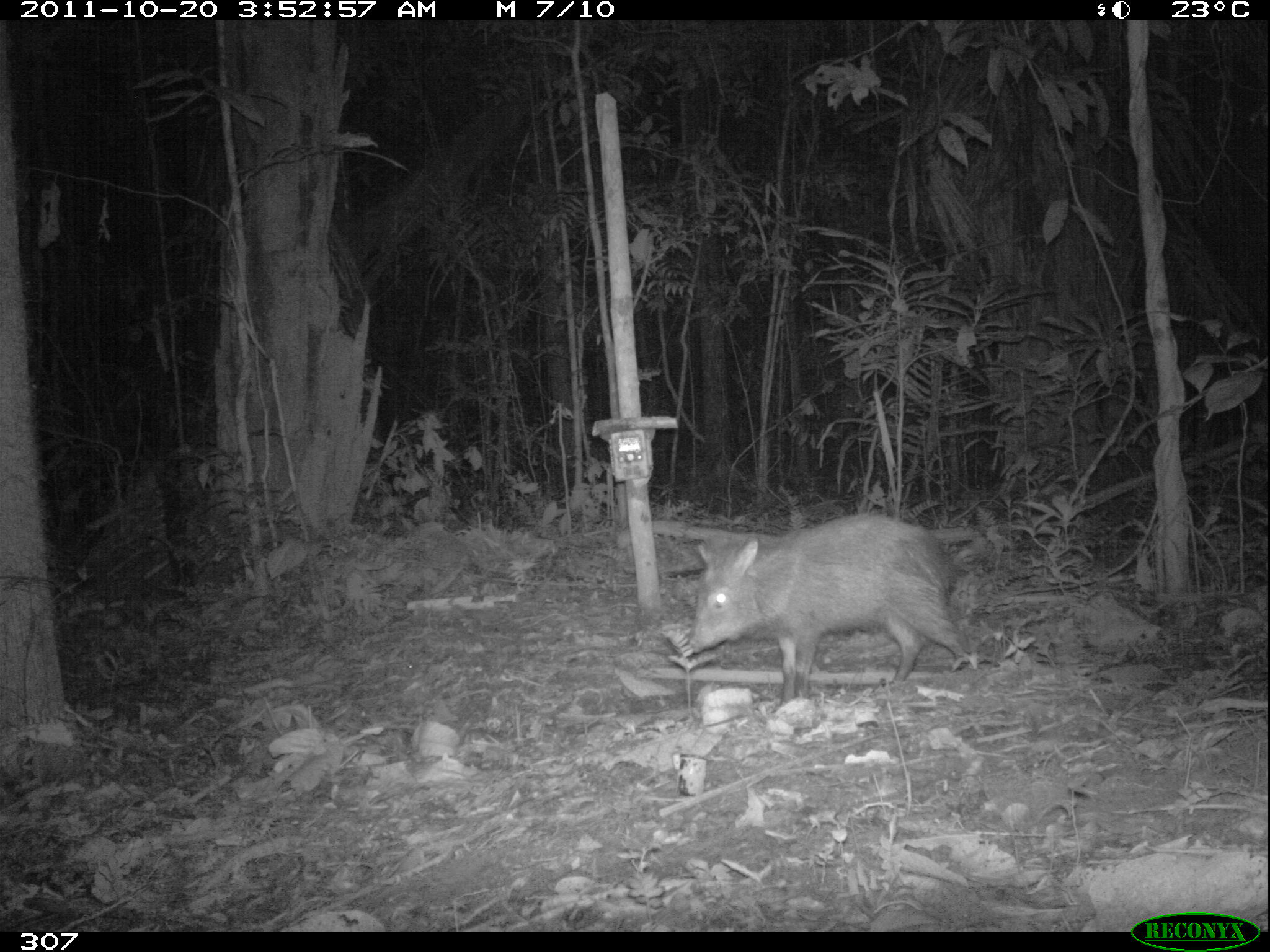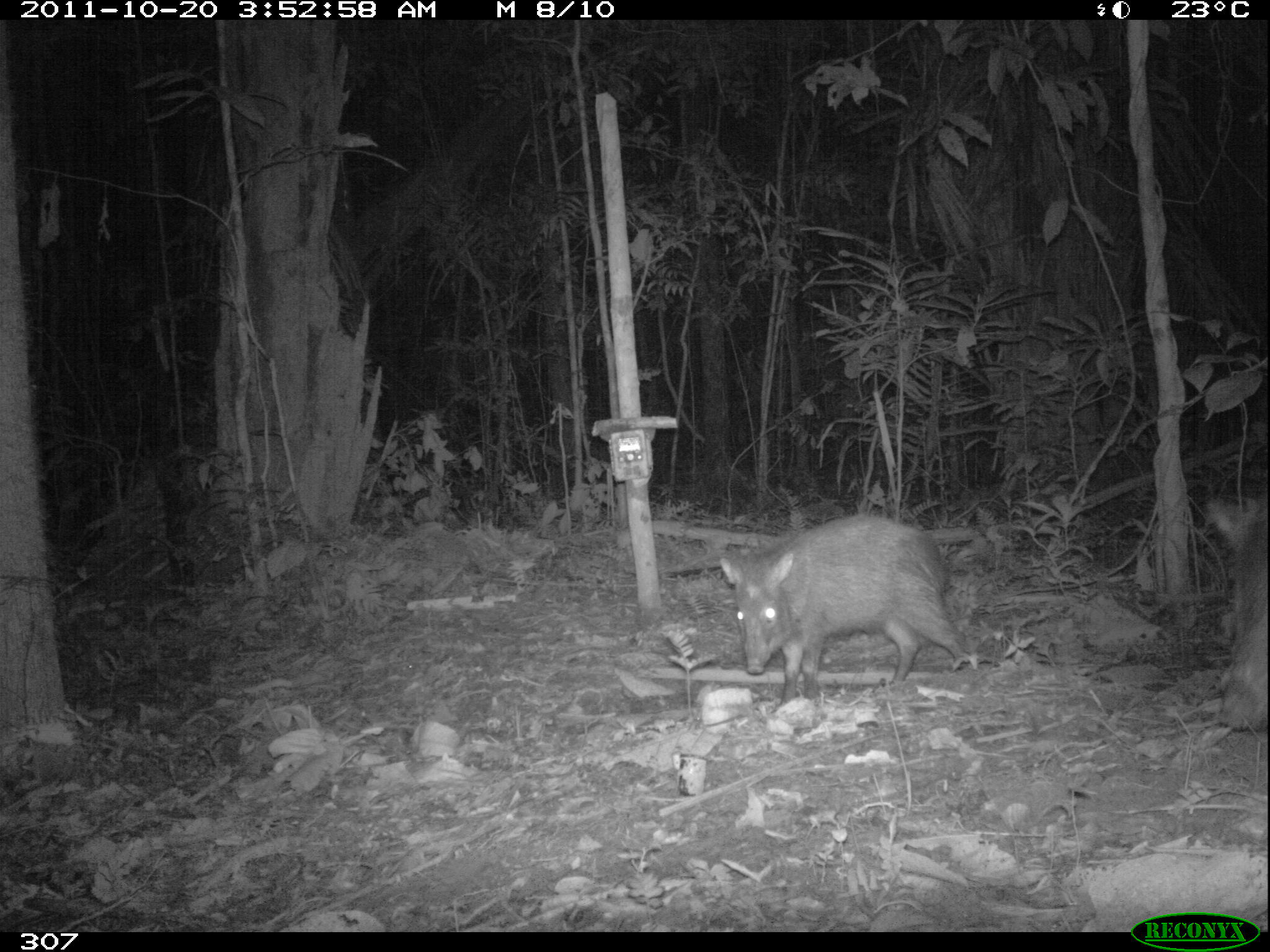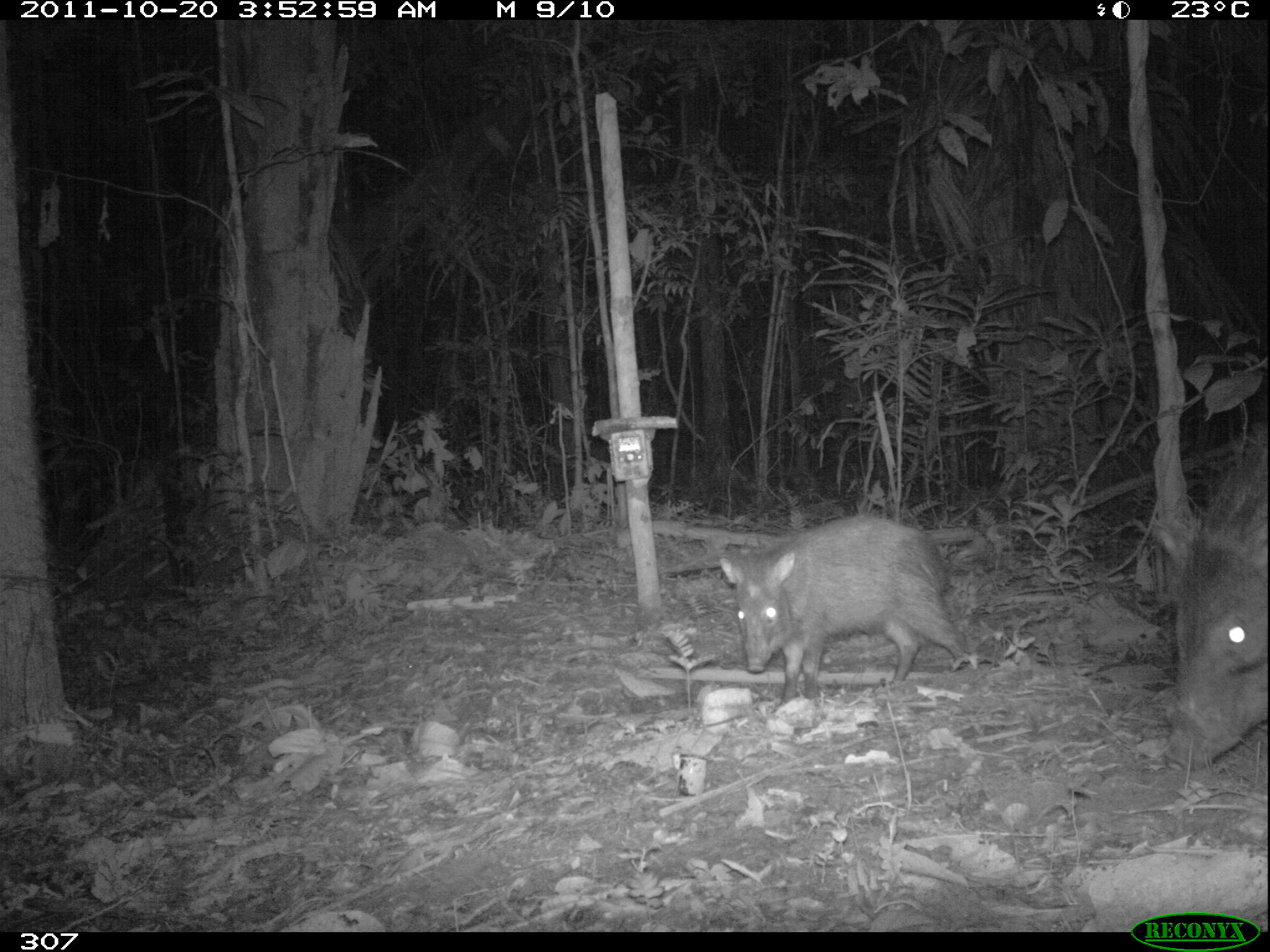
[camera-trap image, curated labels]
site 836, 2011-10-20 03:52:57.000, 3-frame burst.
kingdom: Animalia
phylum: Chordata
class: Mammalia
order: Artiodactyla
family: Tayassuidae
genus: Pecari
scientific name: Pecari tajacu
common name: collared peccary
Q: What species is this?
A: Pecari tajacu (collared peccary).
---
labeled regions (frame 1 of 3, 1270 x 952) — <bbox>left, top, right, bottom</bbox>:
pecari tajacu: <bbox>686, 512, 969, 712</bbox>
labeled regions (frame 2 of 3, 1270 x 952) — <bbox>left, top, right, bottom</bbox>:
pecari tajacu: <bbox>719, 512, 969, 708</bbox>; <bbox>1205, 495, 1270, 733</bbox>